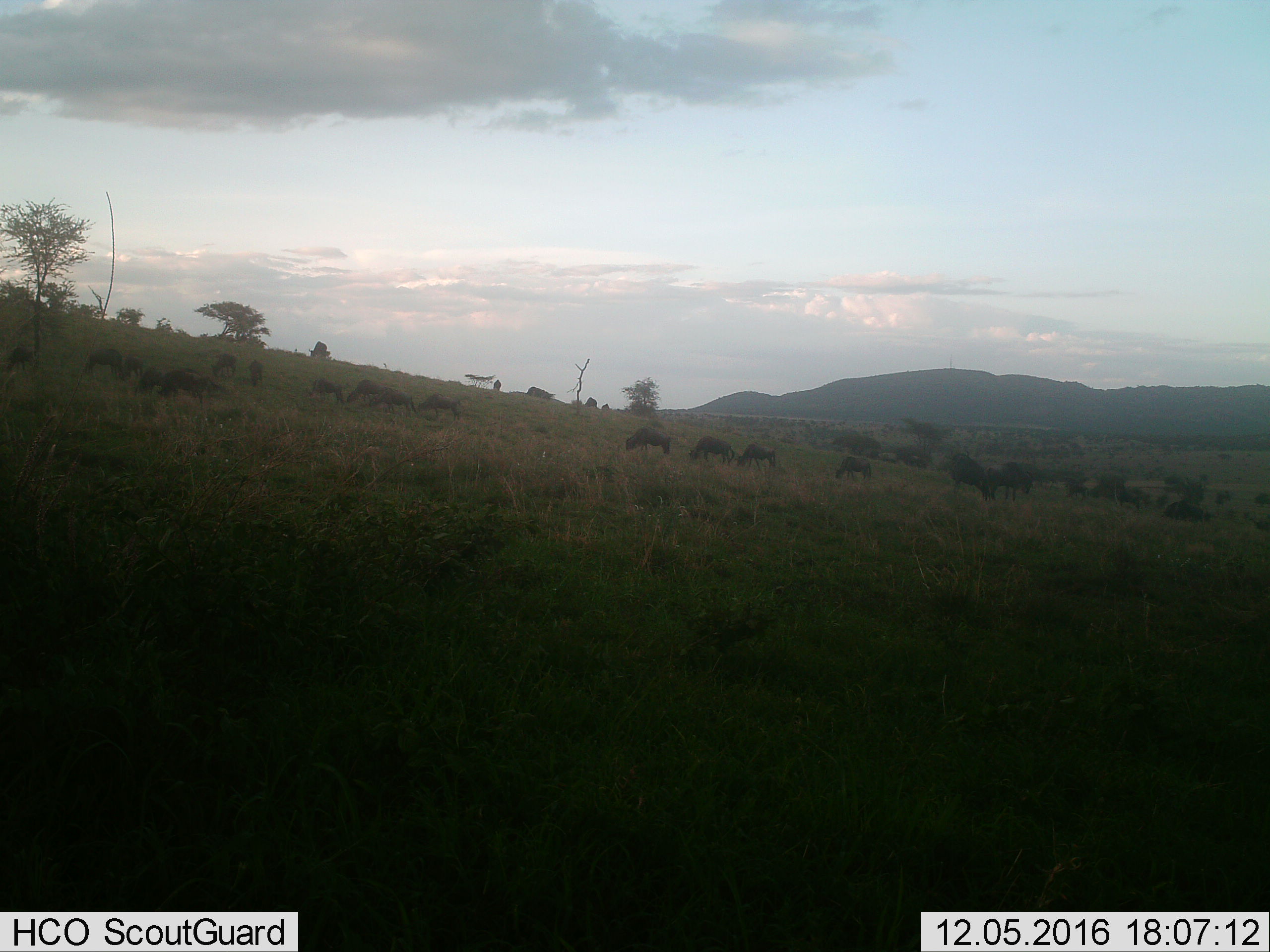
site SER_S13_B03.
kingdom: Animalia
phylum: Chordata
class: Mammalia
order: Artiodactyla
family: Bovidae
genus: Connochaetes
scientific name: Connochaetes taurinus taurinus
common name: blue wildebeest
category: wildebeestblue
Wildebeestblue (blue wildebeest) (Connochaetes taurinus taurinus), count 11-50. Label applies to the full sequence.